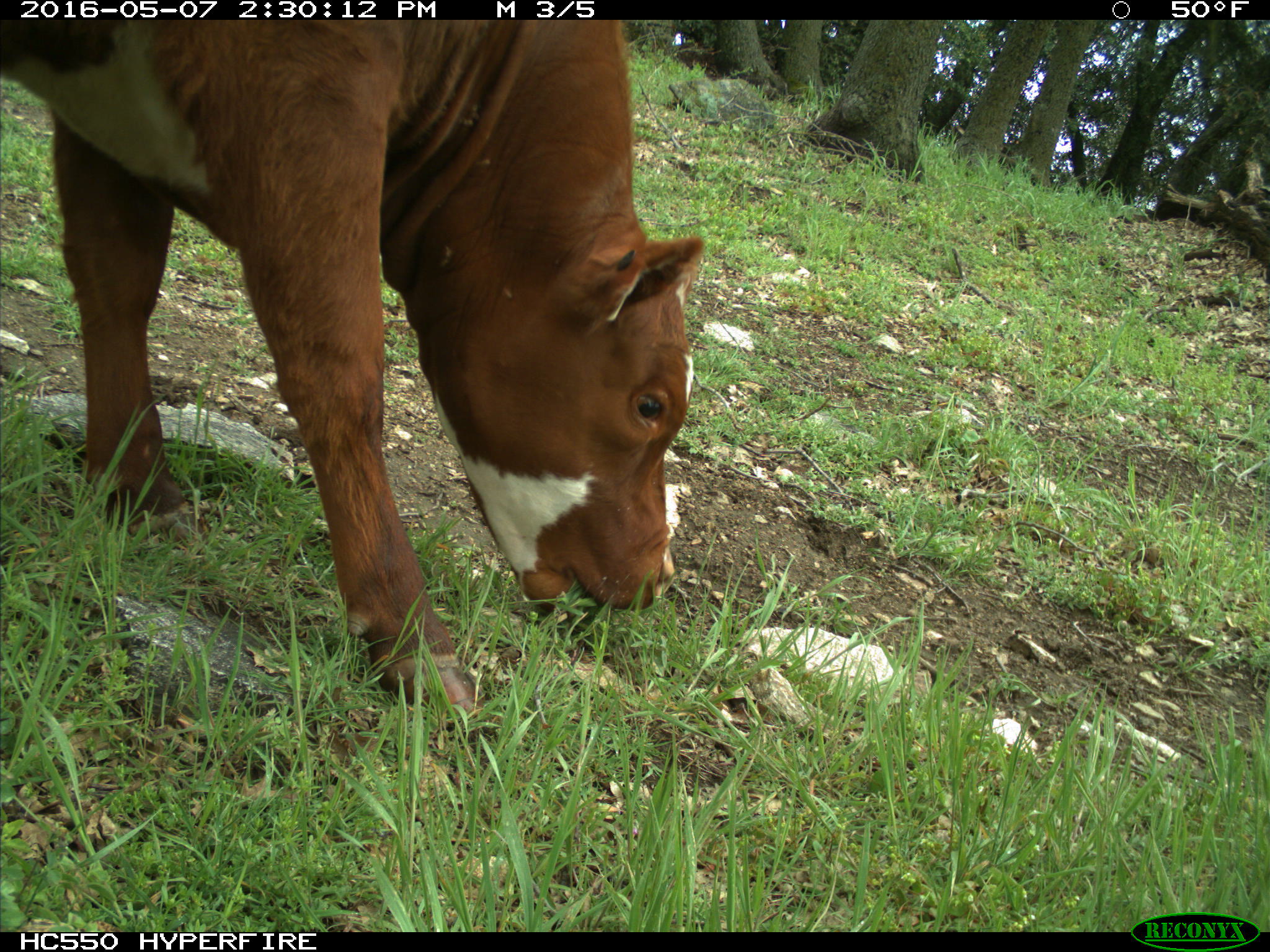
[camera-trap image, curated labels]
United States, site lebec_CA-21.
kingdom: Animalia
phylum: Chordata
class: Mammalia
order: Artiodactyla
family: Bovidae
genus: Bos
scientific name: Bos taurus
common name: domestic cow